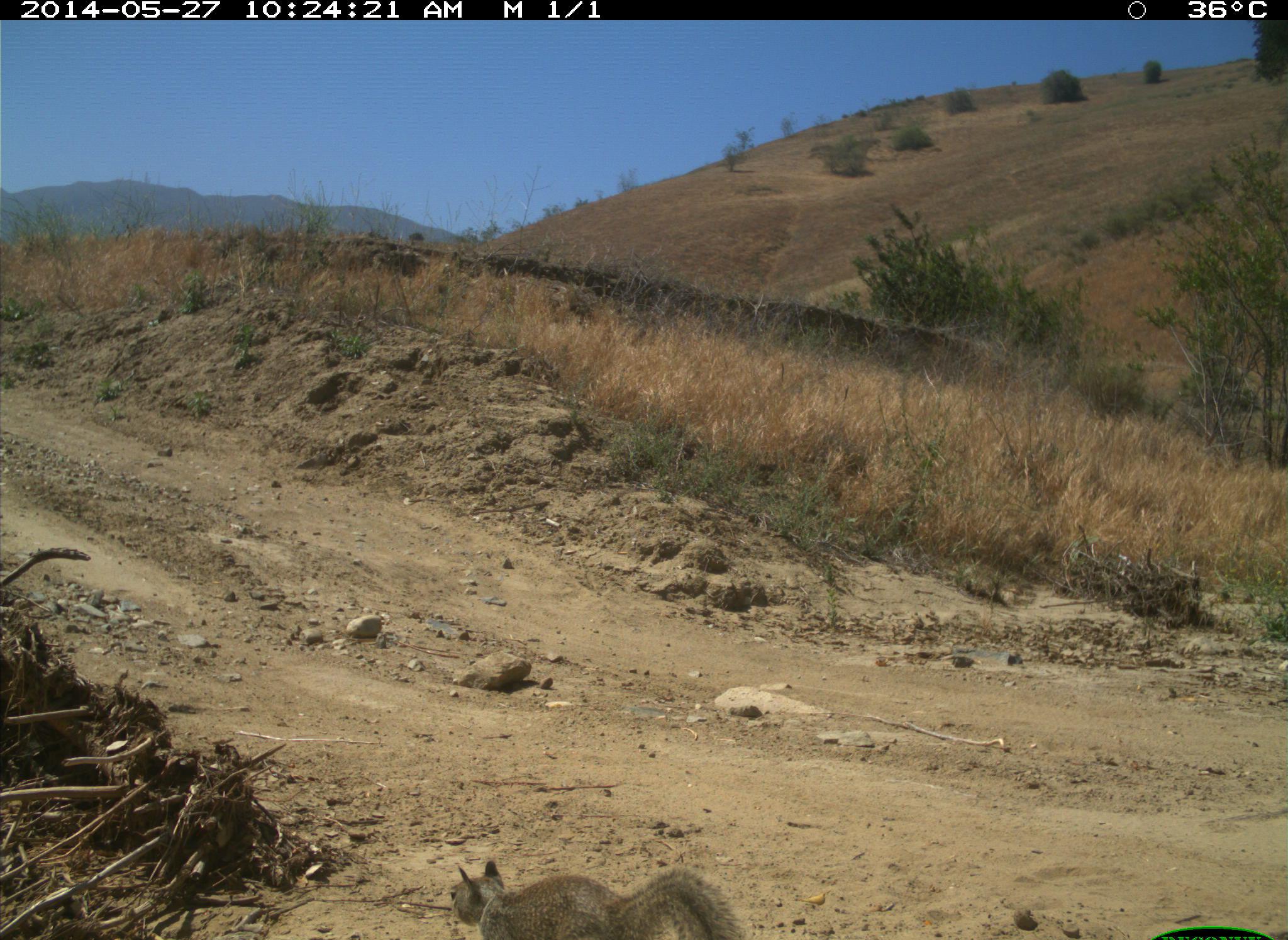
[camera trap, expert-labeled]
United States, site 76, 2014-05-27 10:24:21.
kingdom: Animalia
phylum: Chordata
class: Mammalia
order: Rodentia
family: Sciuridae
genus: Sciurus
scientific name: Sciurus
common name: squirrel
Squirrel (Sciurus).